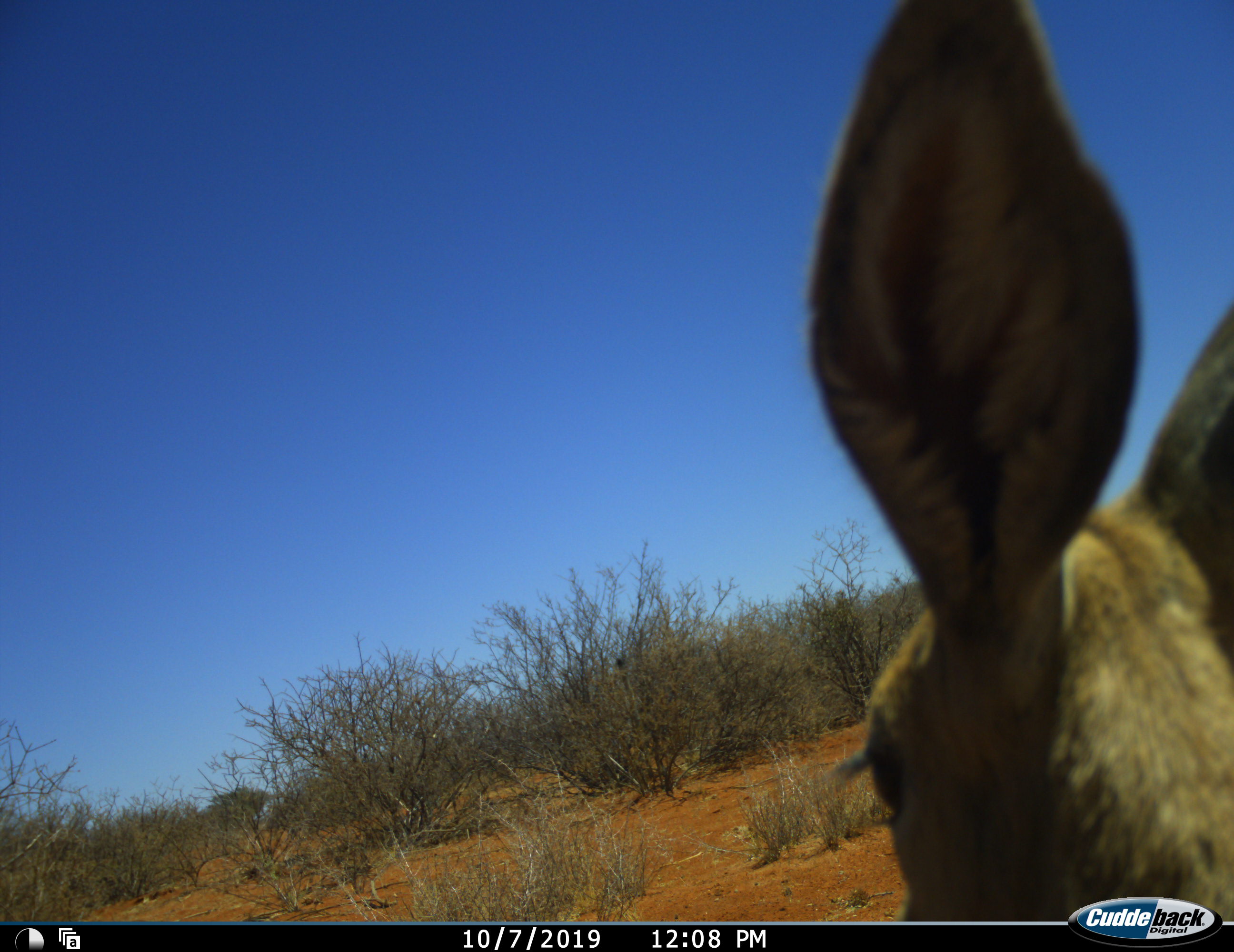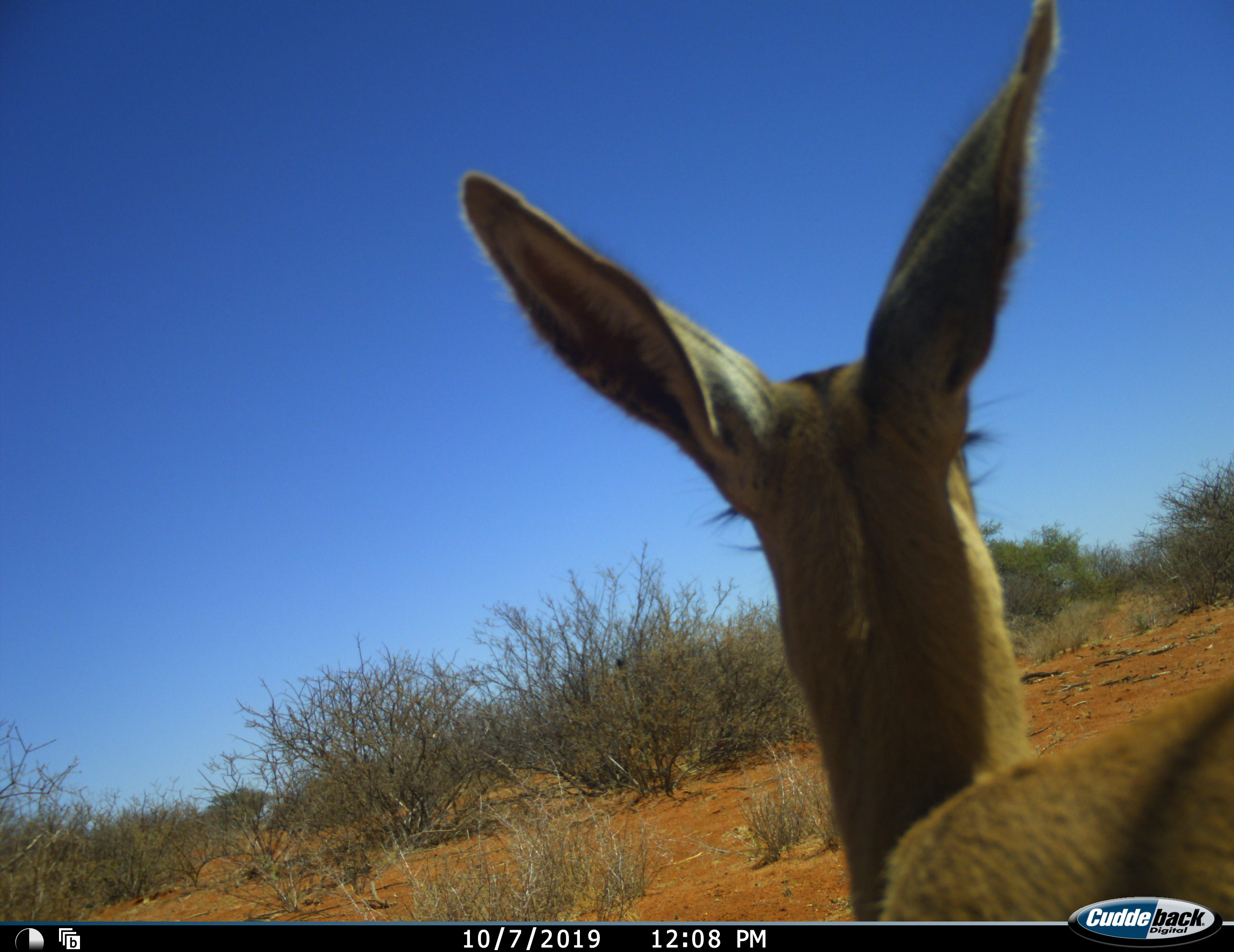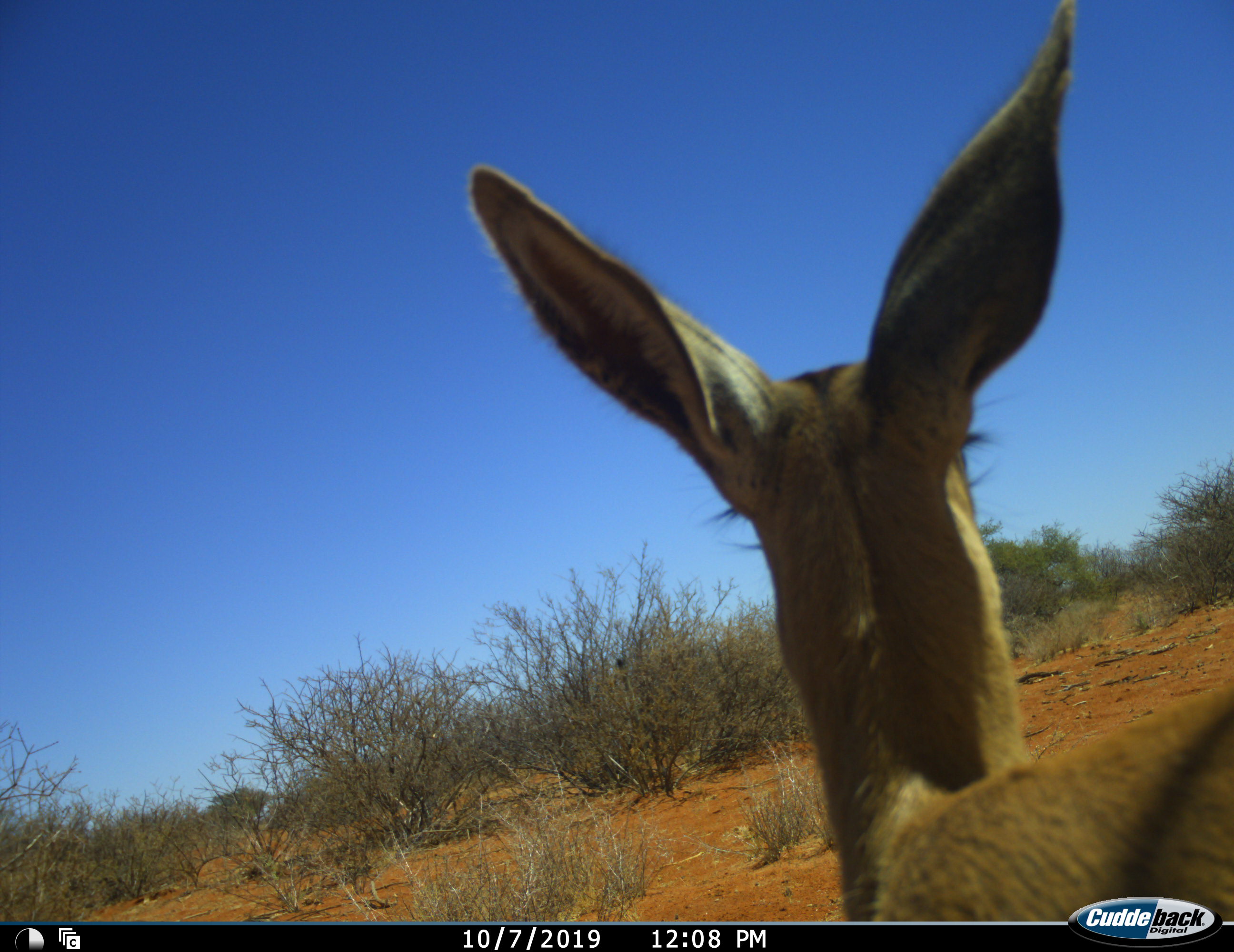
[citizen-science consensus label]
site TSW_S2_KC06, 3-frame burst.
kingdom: Animalia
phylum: Chordata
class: Mammalia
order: Artiodactyla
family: Bovidae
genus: Aepyceros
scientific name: Aepyceros melampus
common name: impala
Impala (Aepyceros melampus), count 1. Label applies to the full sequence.